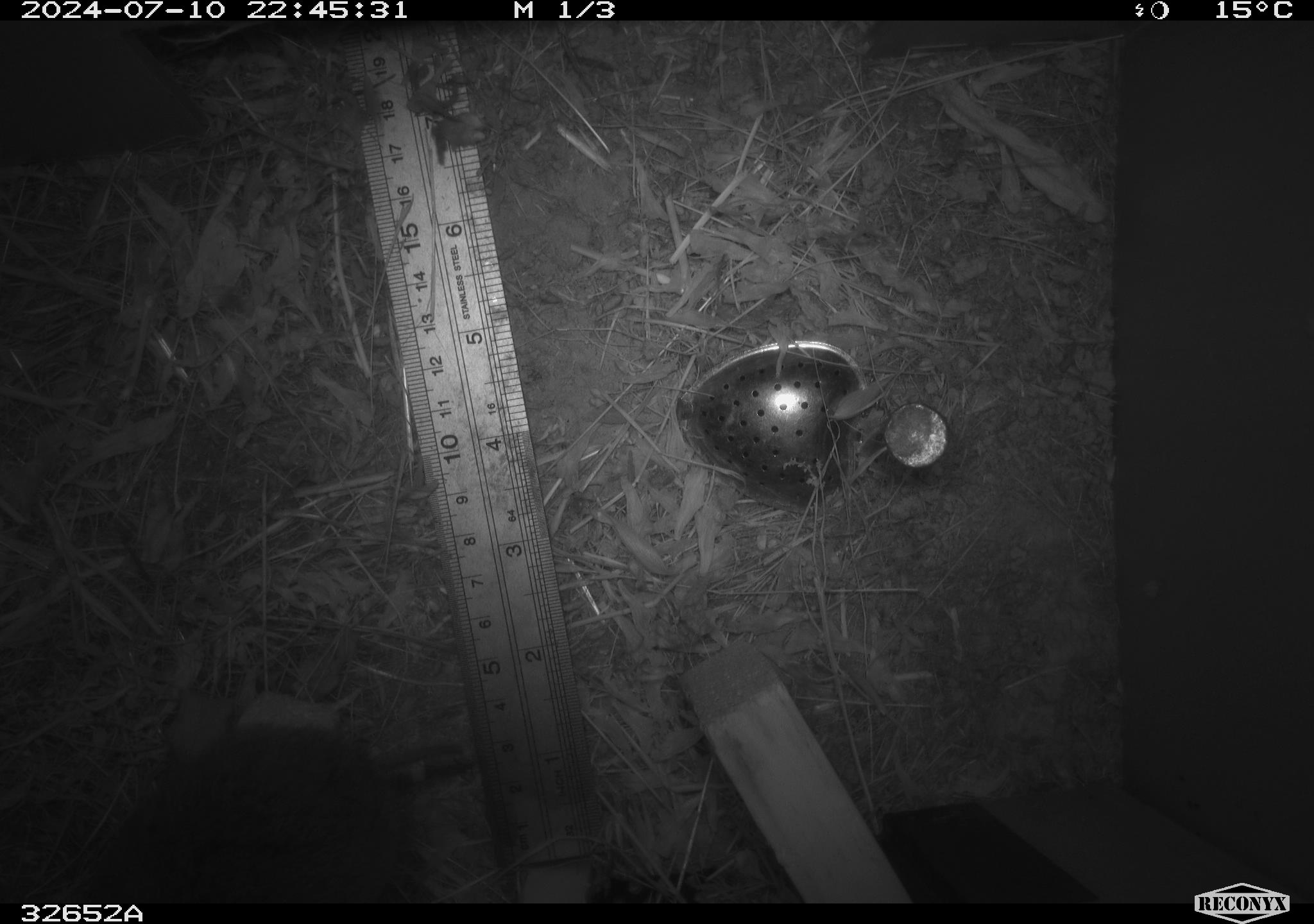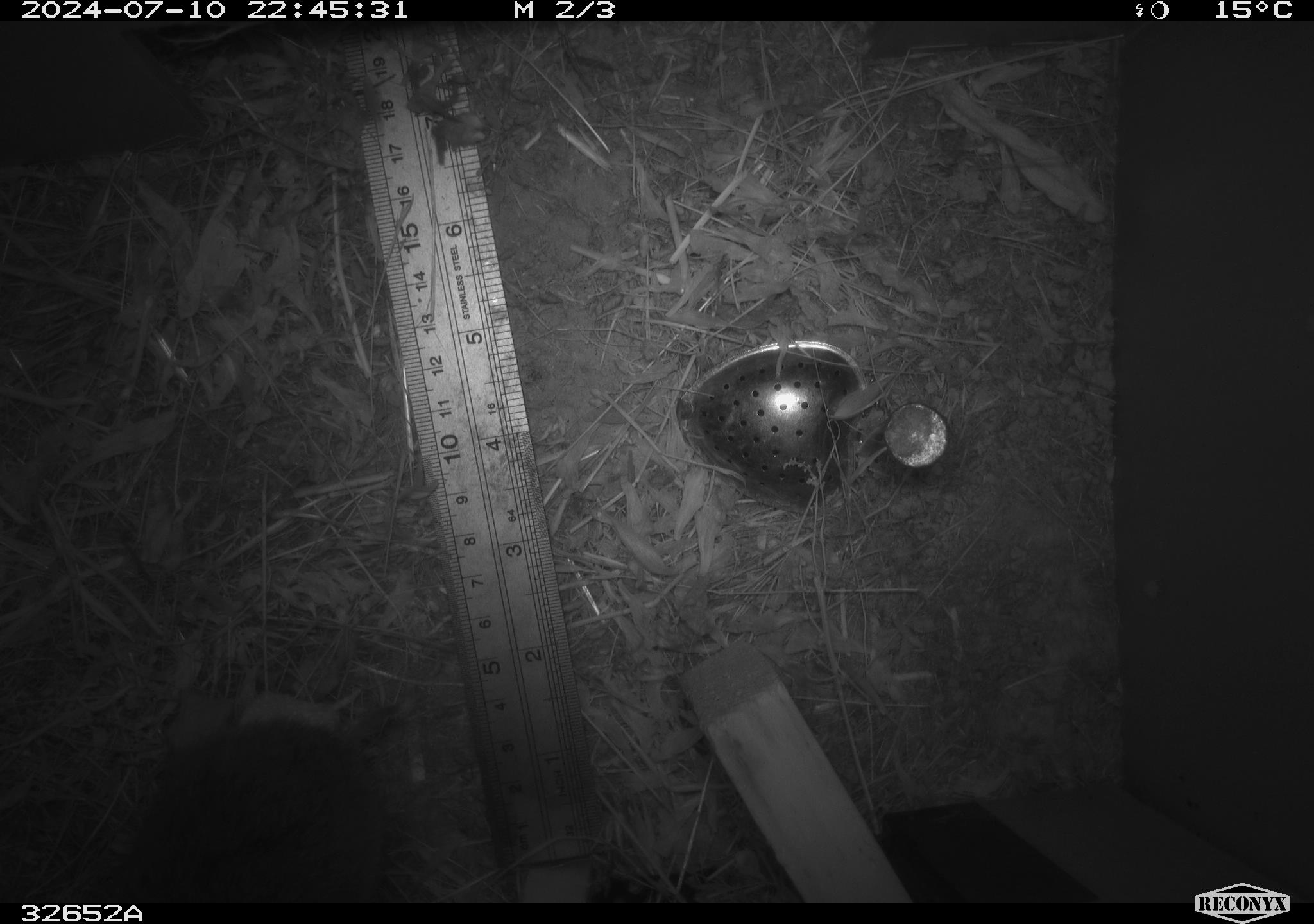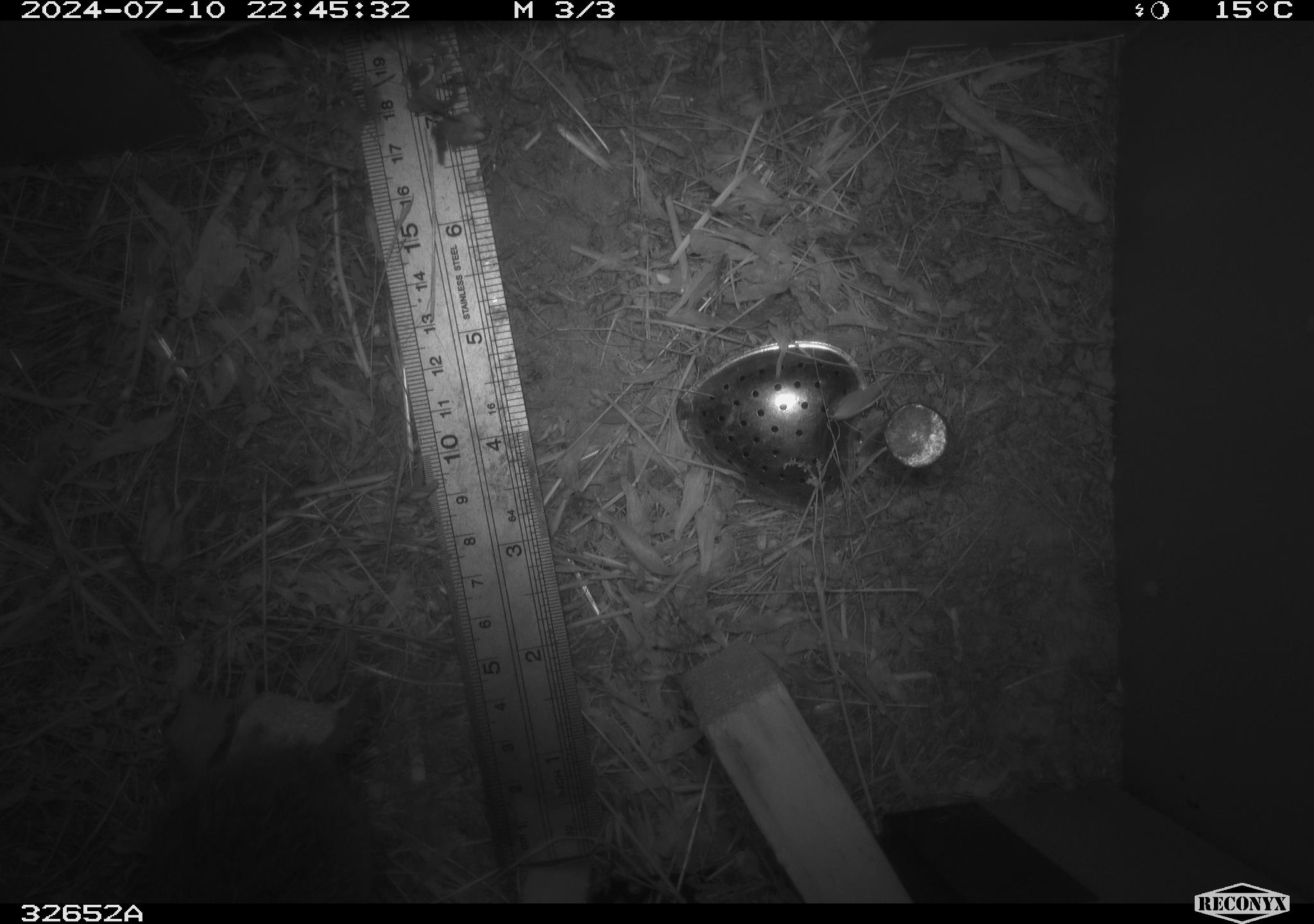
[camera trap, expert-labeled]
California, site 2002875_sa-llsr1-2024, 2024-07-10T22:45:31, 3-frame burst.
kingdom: Animalia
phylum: Chordata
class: Mammalia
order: Rodentia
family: Cricetidae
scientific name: Arvicolinae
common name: voles, lemmings, and muskrats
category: arvicolinae subfamily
Arvicolinae subfamily (voles, lemmings, and muskrats) (Arvicolinae).